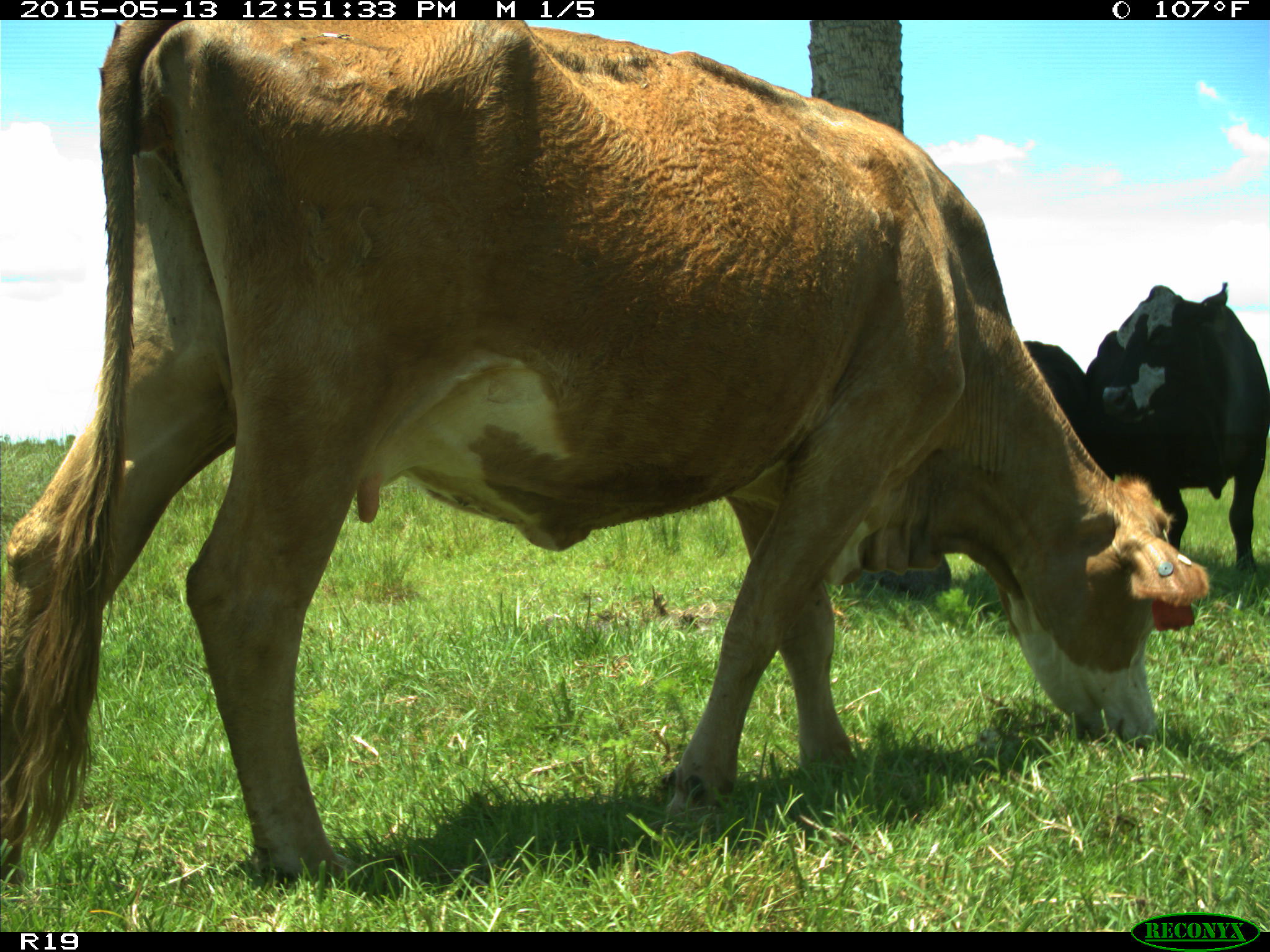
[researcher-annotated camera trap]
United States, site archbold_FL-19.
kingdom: Animalia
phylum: Chordata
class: Mammalia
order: Artiodactyla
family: Bovidae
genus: Bos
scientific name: Bos taurus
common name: domestic cow